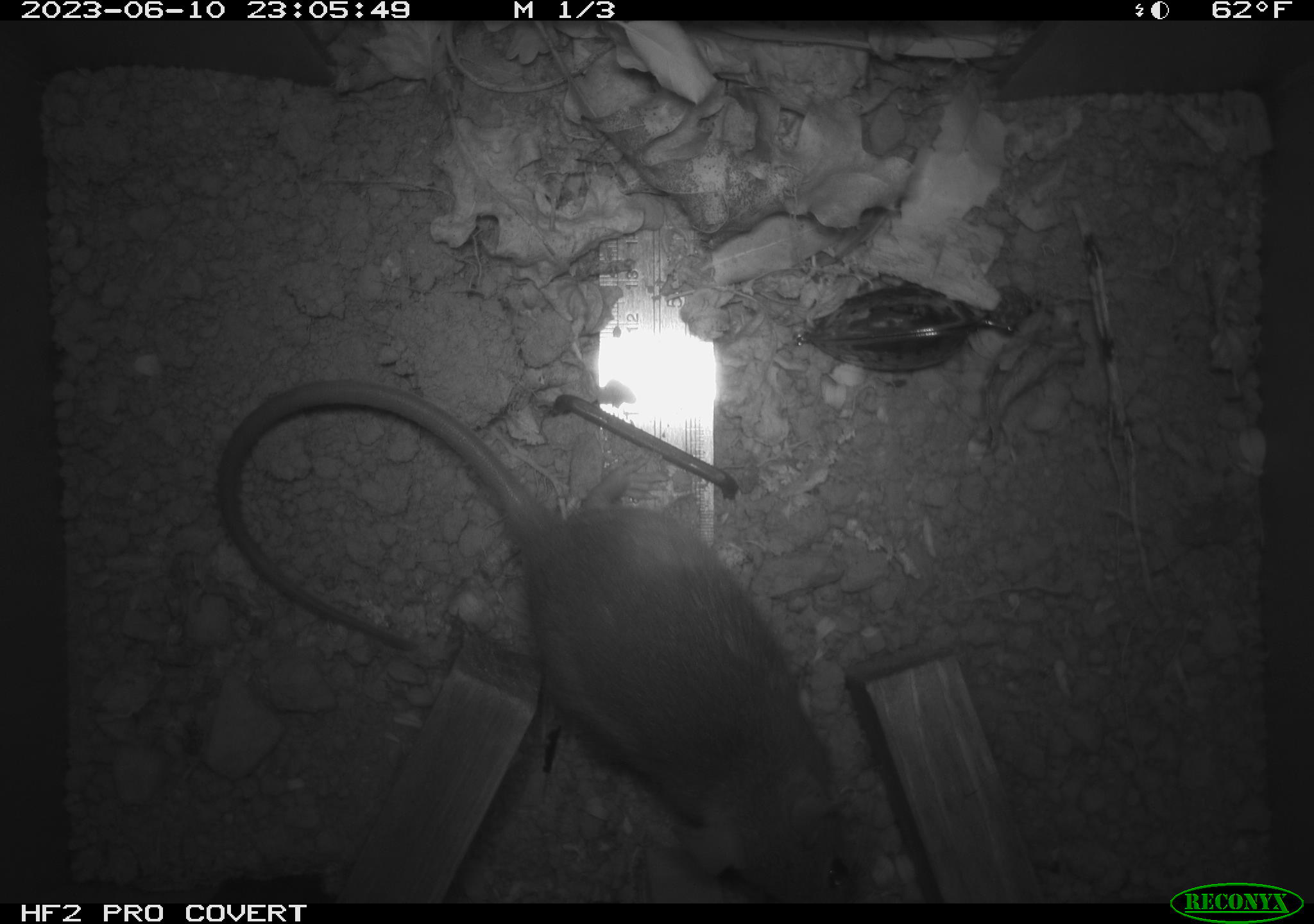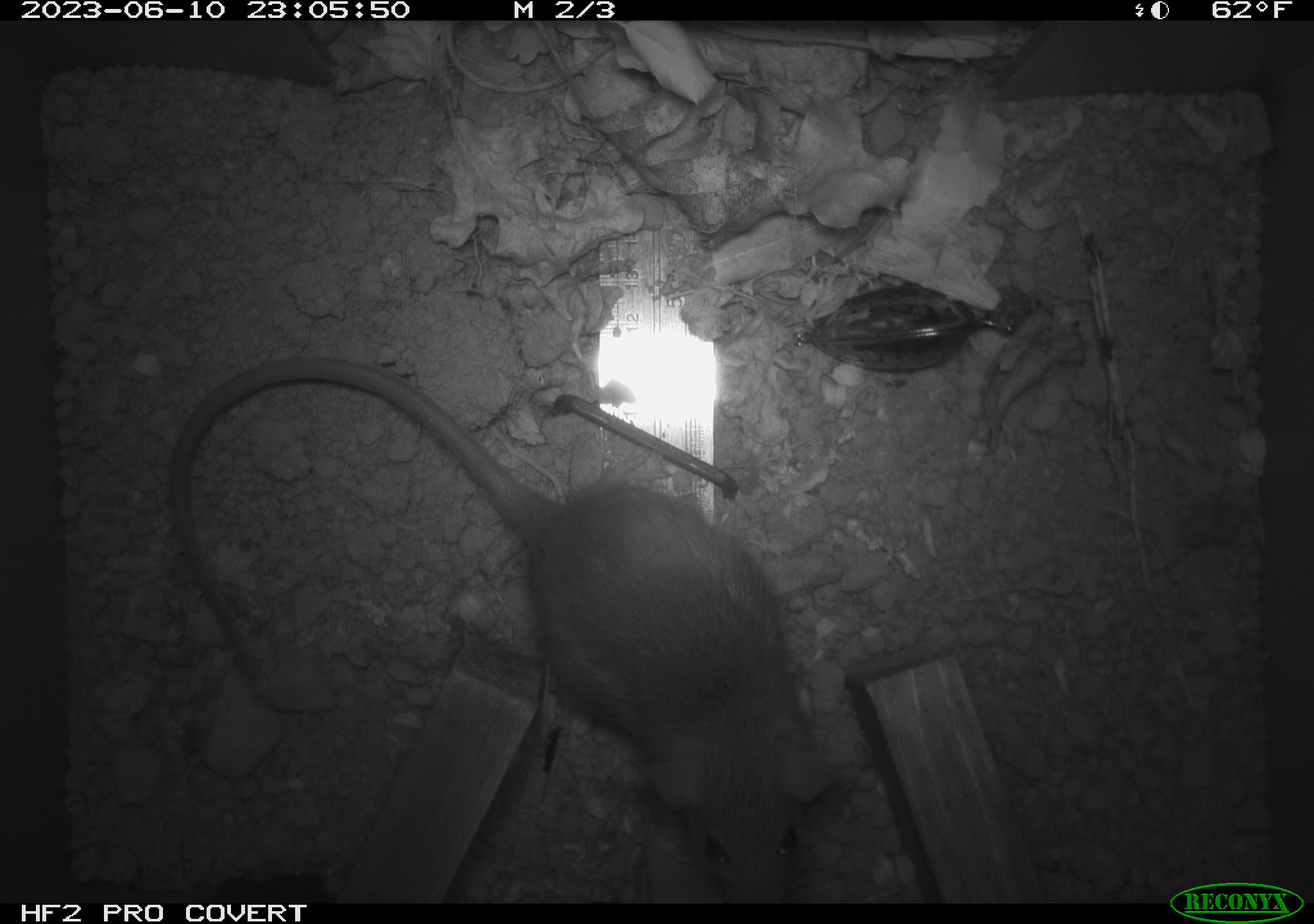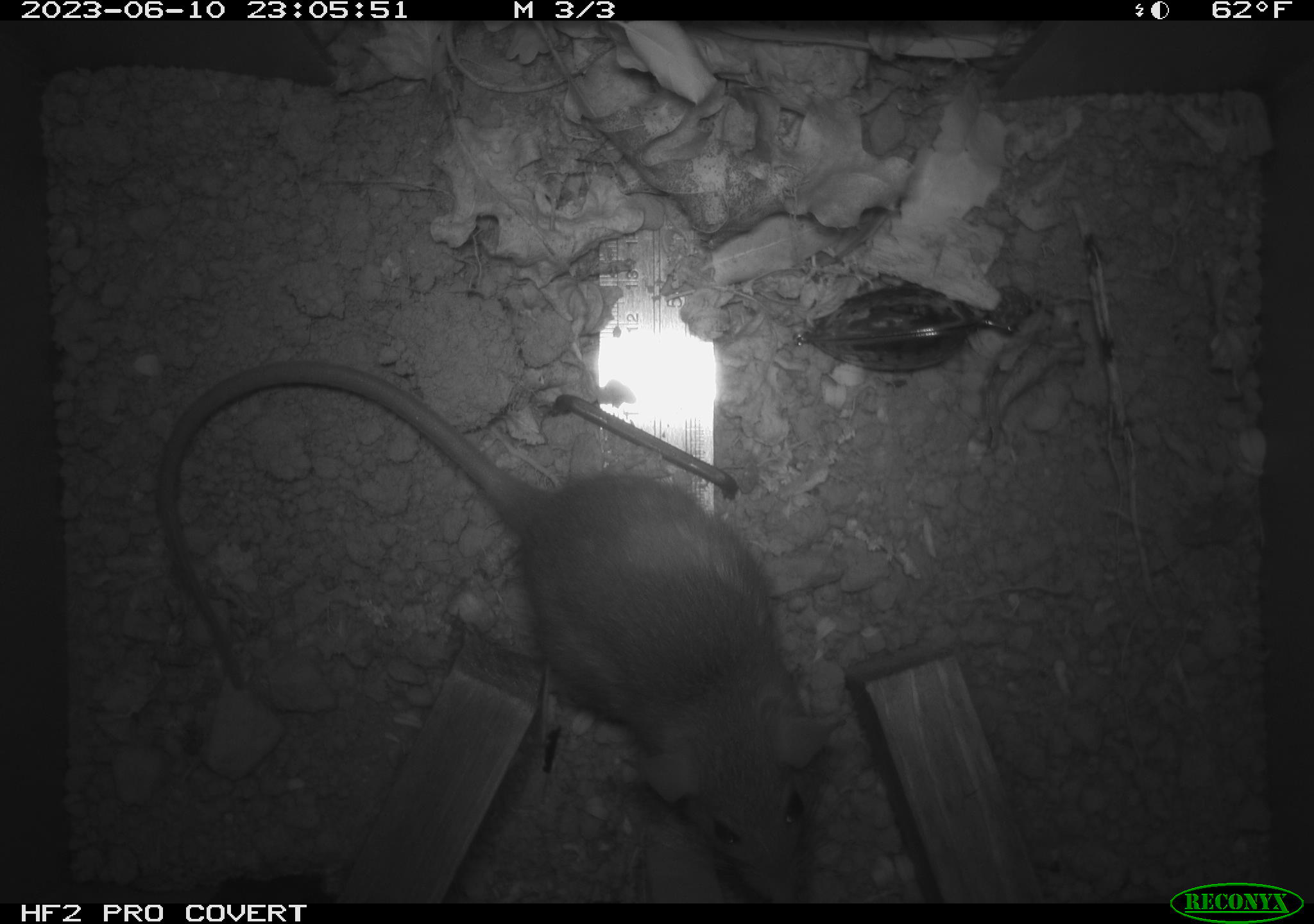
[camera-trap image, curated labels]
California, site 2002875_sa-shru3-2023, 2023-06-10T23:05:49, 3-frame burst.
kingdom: Animalia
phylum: Chordata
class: Mammalia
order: Rodentia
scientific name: Rodentia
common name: mouse species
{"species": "mouse species (Rodentia)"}